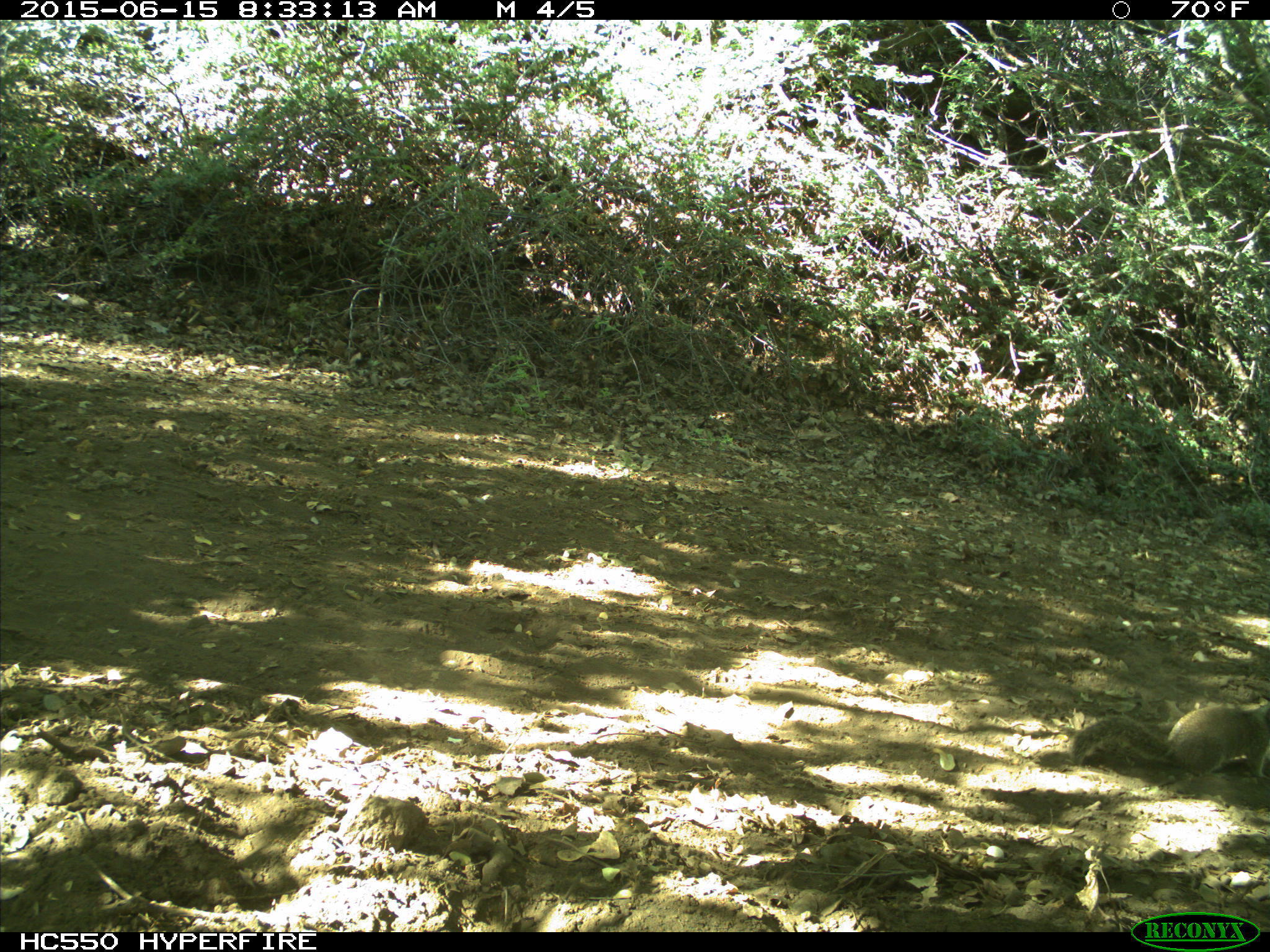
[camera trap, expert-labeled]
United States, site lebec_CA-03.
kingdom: Animalia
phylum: Chordata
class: Mammalia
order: Rodentia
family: Sciuridae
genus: Otospermophilus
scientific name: Otospermophilus beecheyi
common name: california ground squirrel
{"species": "Otospermophilus beecheyi (california ground squirrel)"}